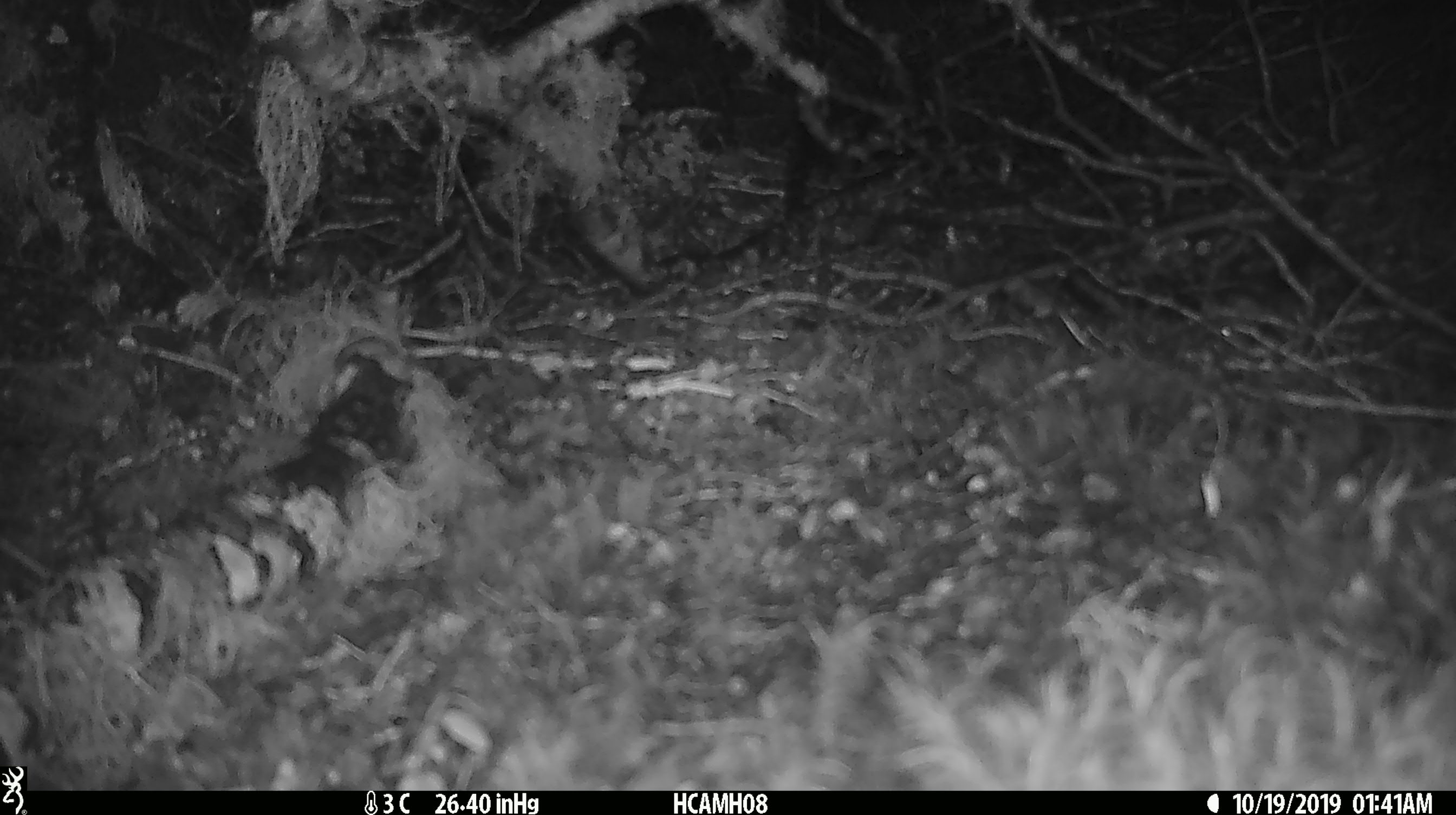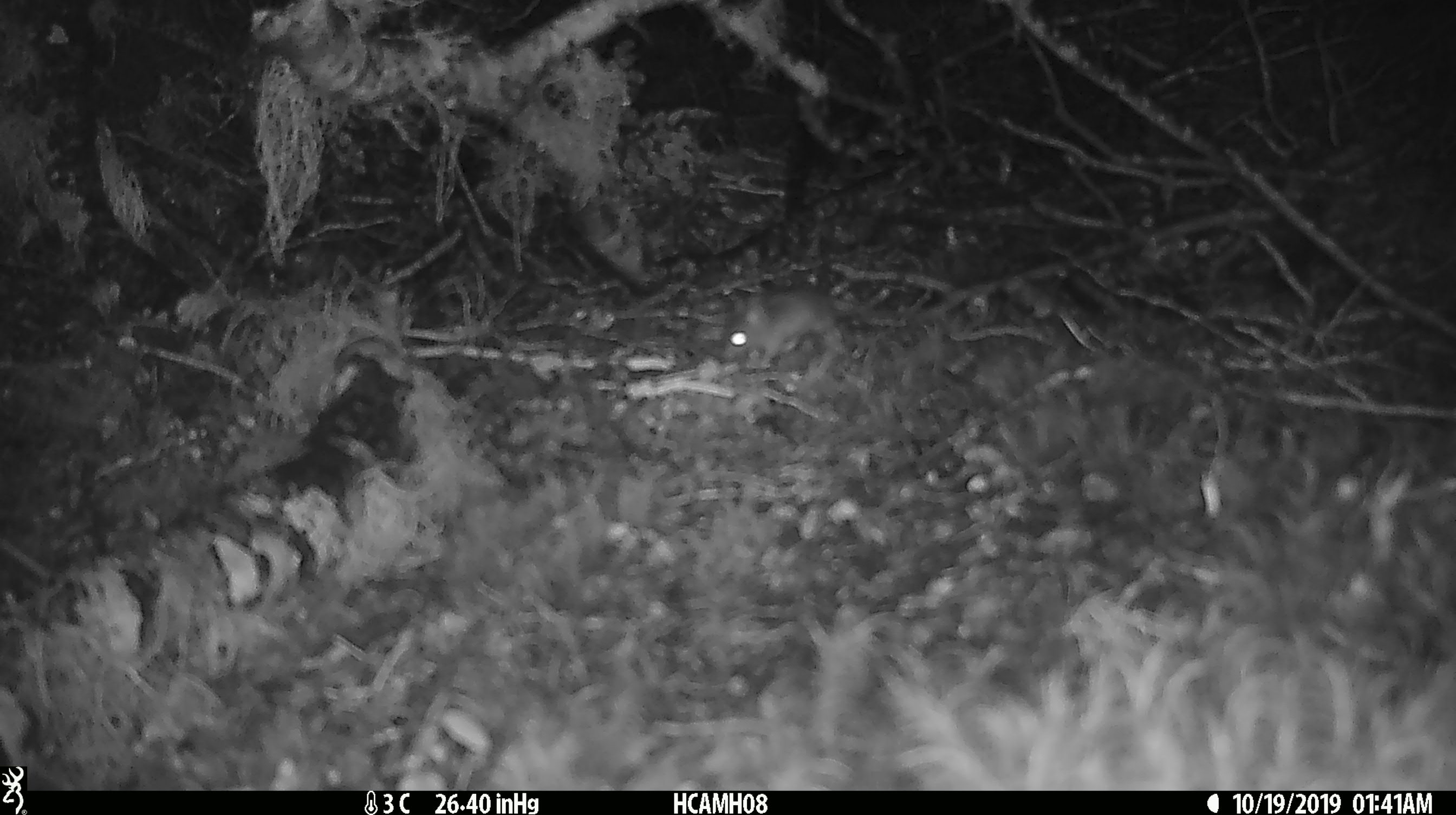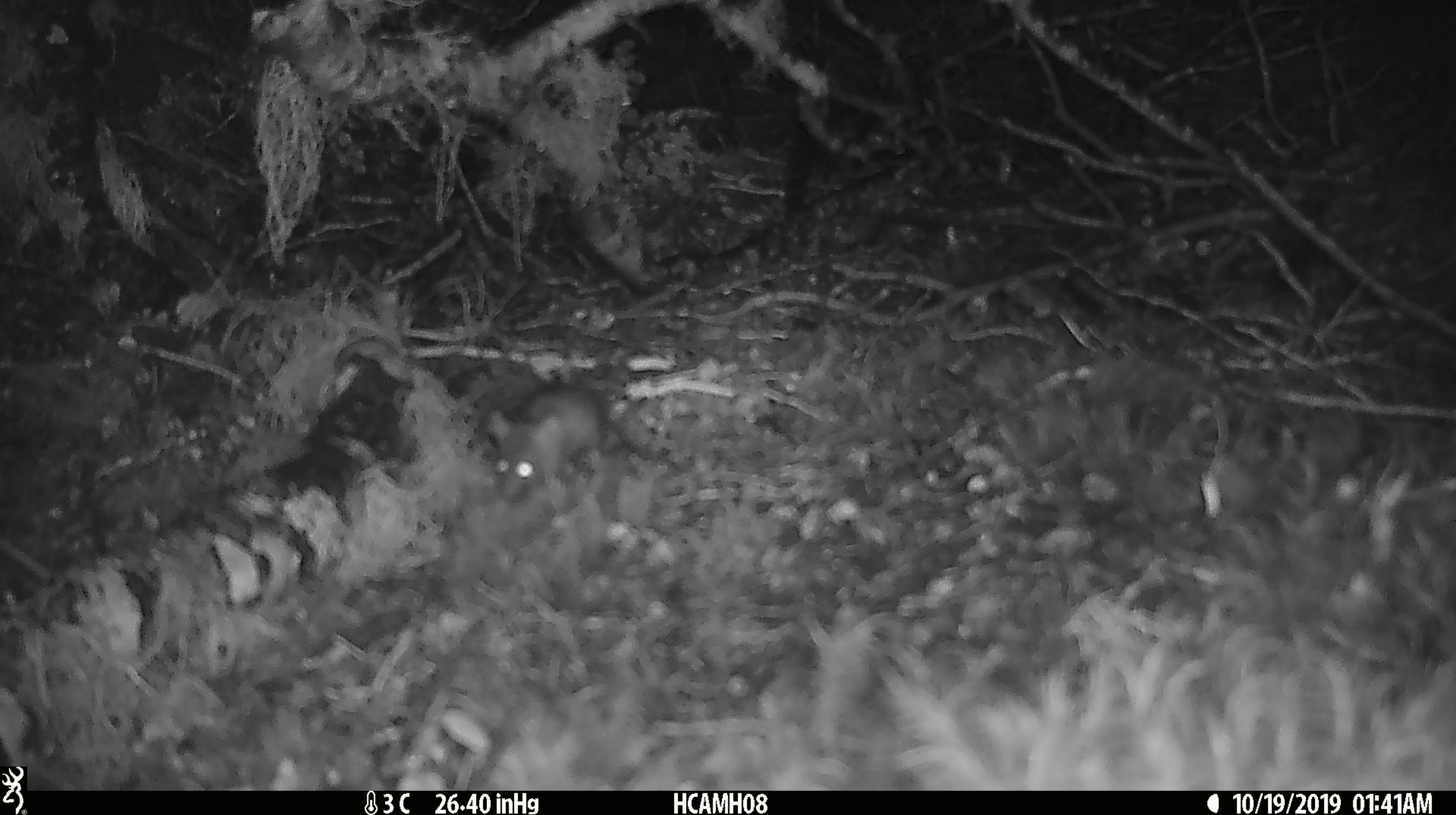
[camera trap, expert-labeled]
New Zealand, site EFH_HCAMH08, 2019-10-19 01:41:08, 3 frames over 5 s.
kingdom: Animalia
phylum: Chordata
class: Mammalia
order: Rodentia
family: Muridae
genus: Mus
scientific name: Mus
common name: mouse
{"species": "mouse (Mus)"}